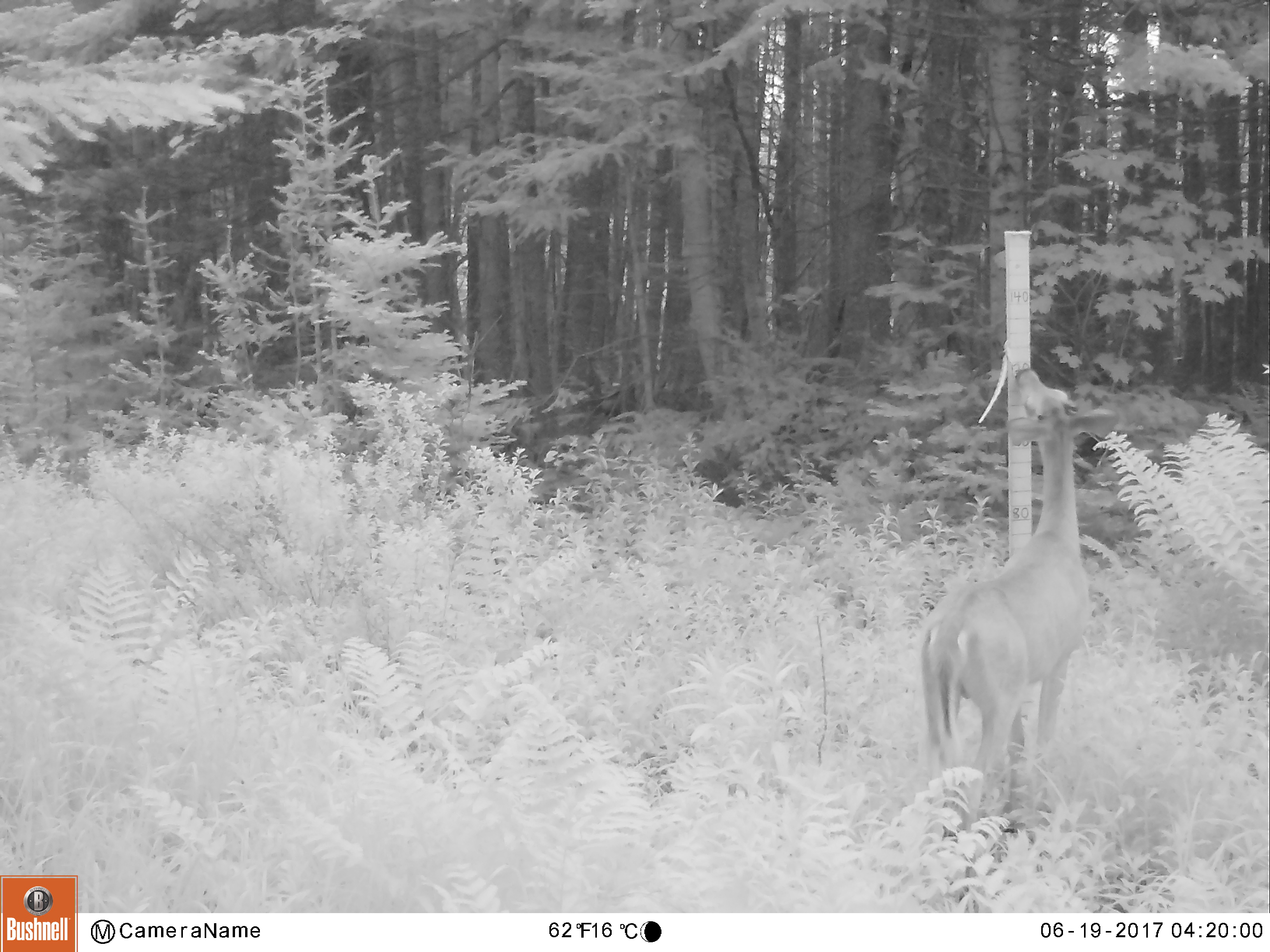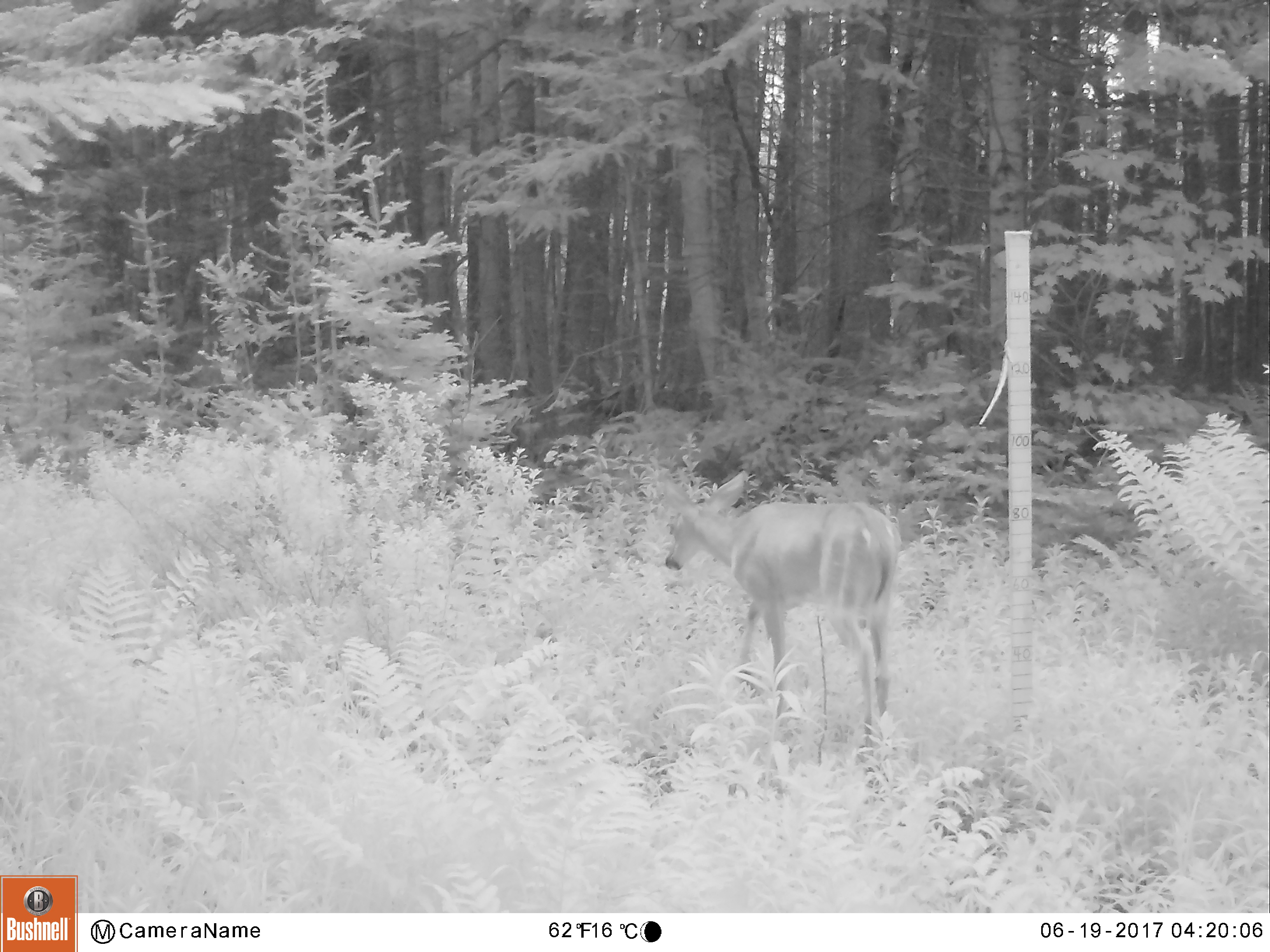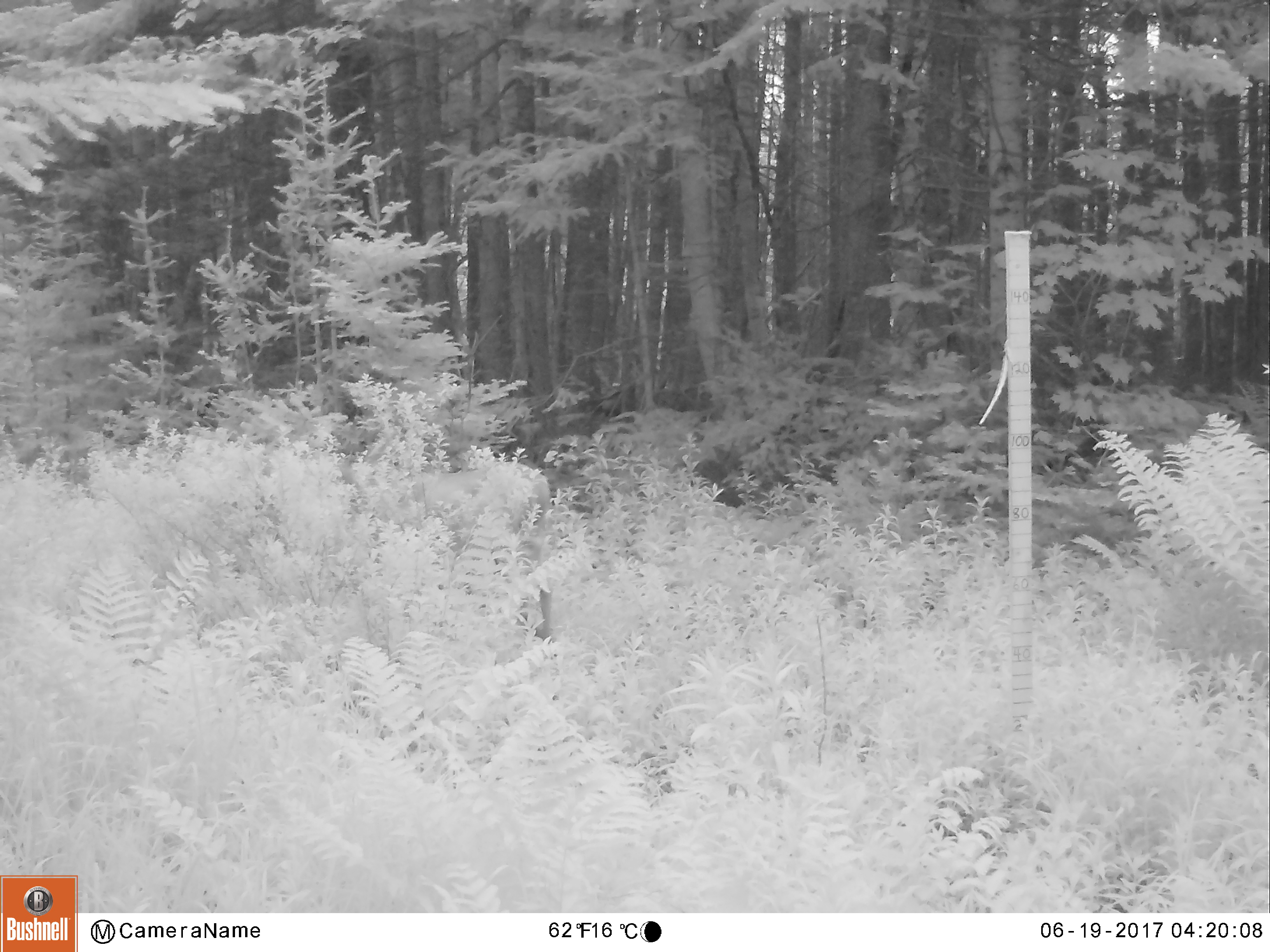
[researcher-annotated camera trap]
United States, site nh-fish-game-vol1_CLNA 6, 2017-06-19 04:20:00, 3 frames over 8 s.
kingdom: Animalia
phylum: Chordata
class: Mammalia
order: Artiodactyla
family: Cervidae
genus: Odocoileus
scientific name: Odocoileus virginianus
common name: white-tailed deer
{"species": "white-tailed deer (Odocoileus virginianus)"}